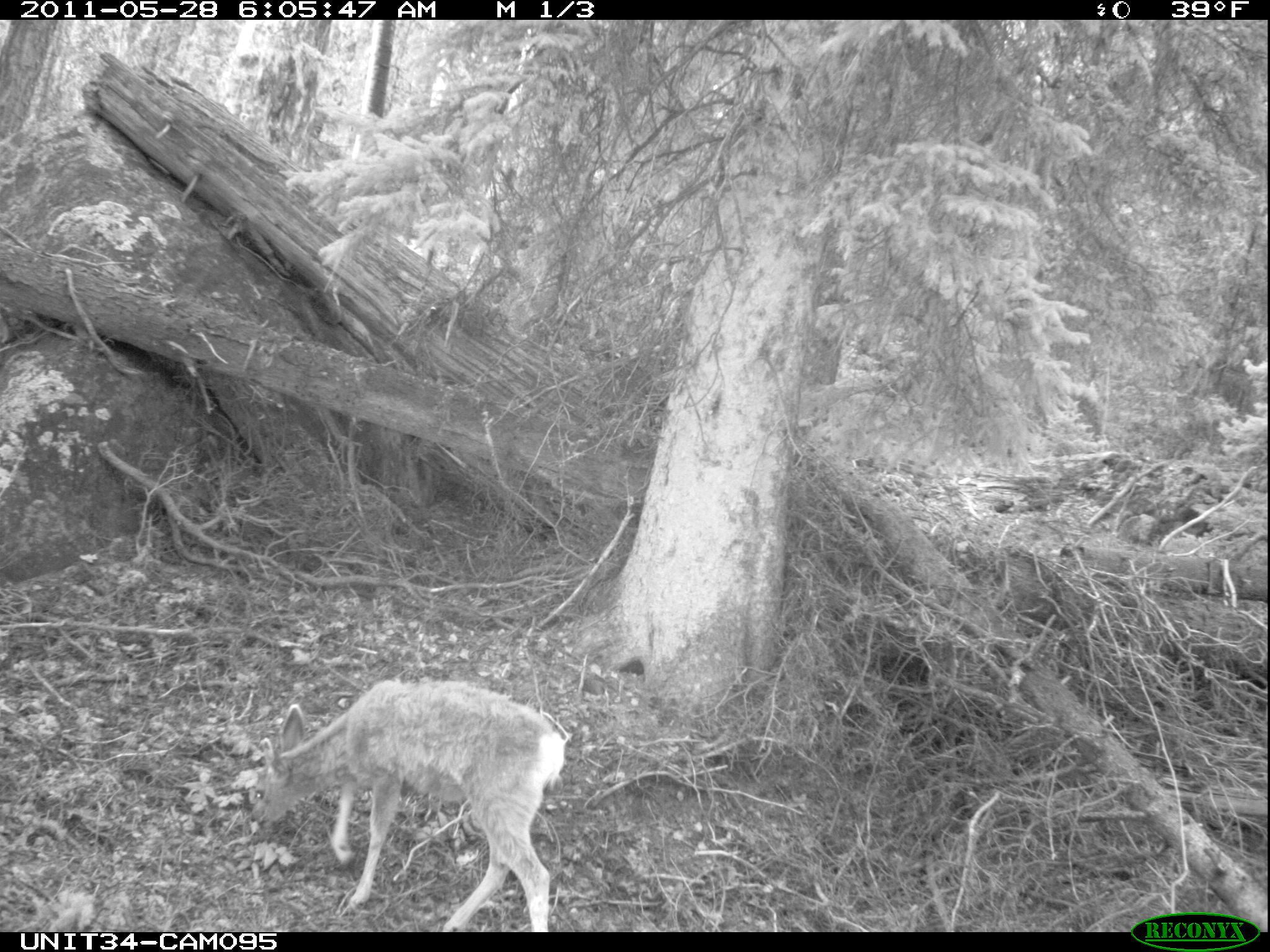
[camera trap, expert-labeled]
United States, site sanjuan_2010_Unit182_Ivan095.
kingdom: Animalia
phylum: Chordata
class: Mammalia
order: Artiodactyla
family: Cervidae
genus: Odocoileus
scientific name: Odocoileus hemionus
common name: mule deer